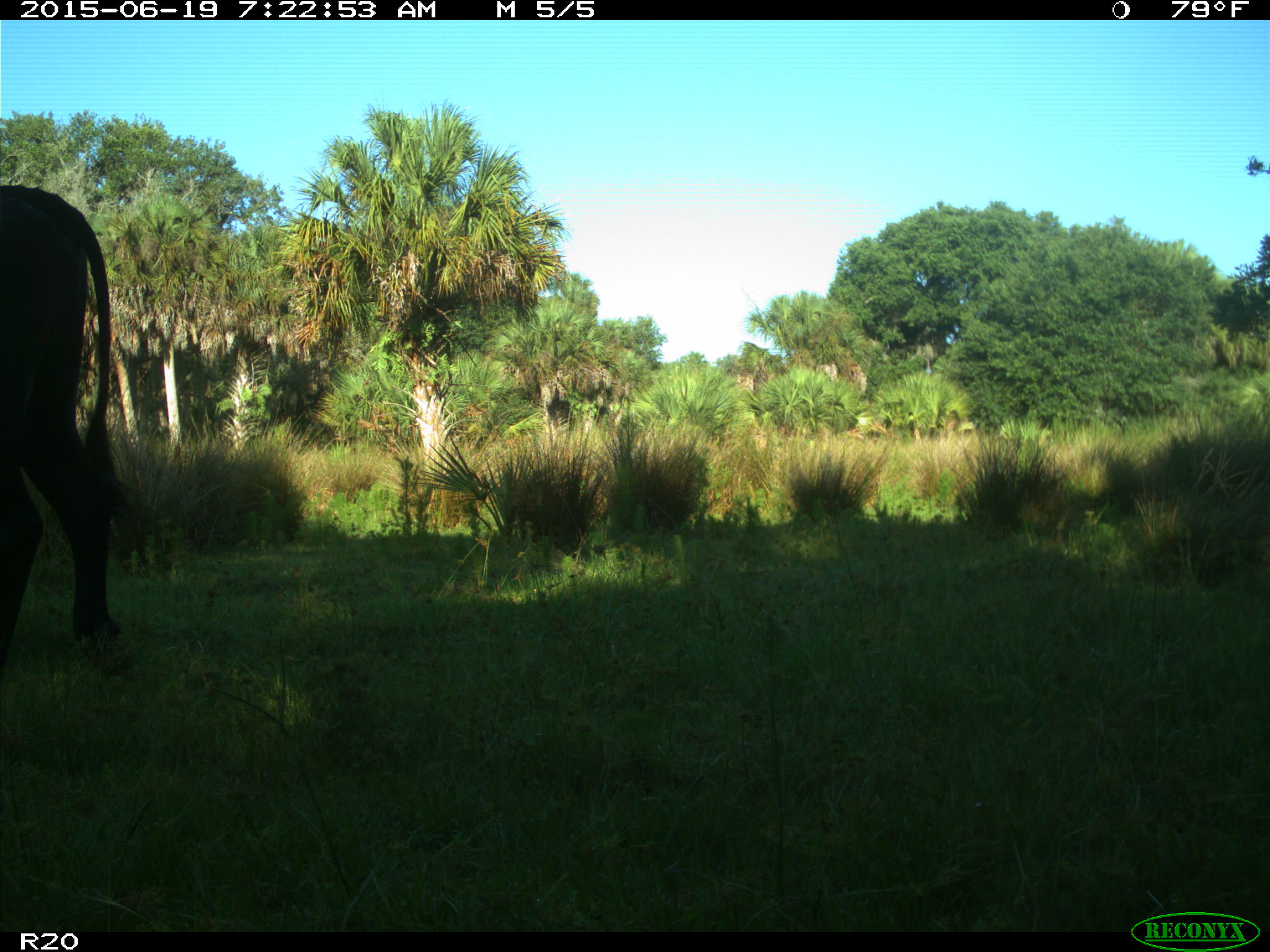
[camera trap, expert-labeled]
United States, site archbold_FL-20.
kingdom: Animalia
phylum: Chordata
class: Mammalia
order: Artiodactyla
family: Bovidae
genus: Bos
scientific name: Bos taurus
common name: domestic cow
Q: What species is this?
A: Bos taurus (domestic cow).